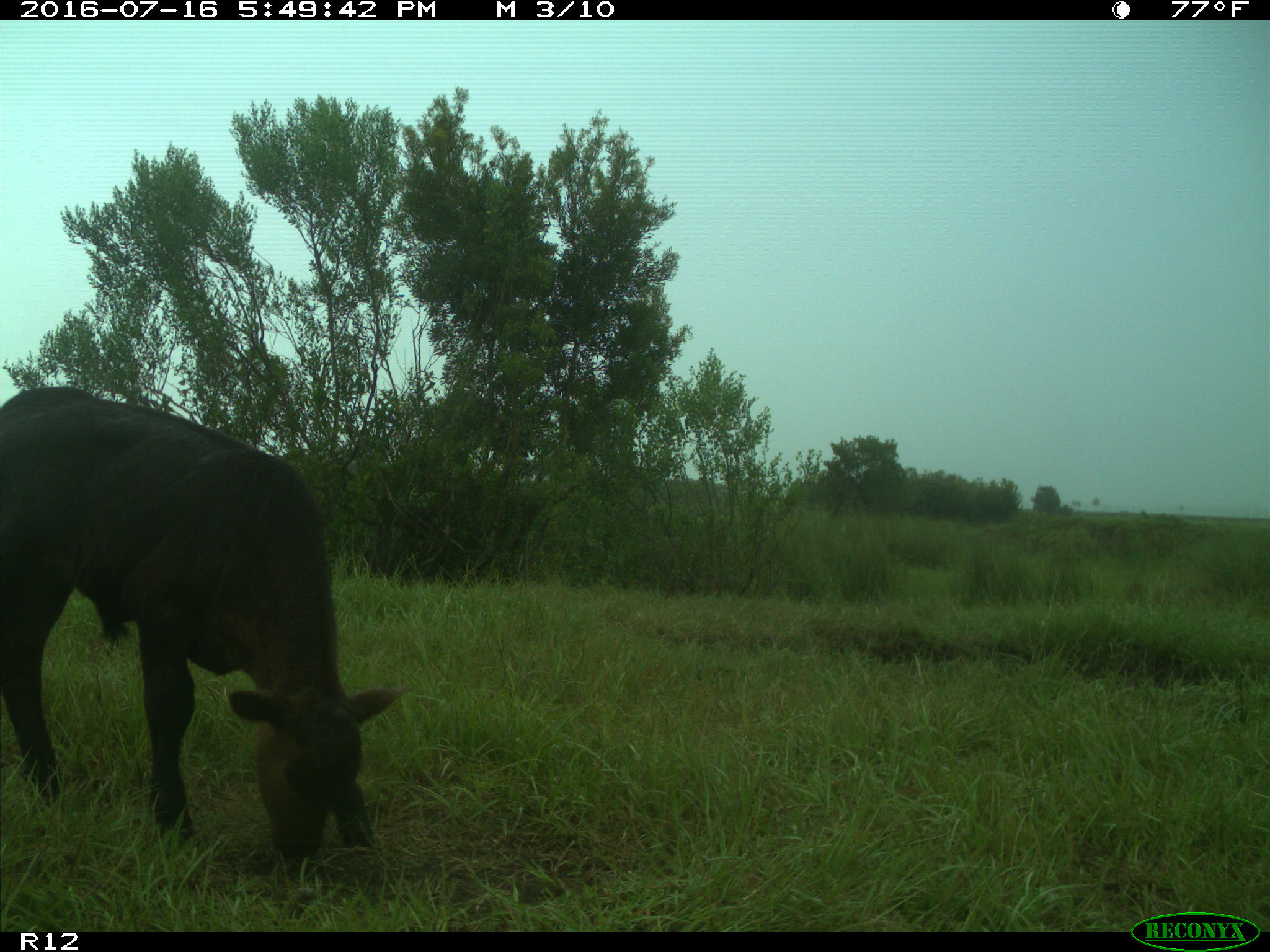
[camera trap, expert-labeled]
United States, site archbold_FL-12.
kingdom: Animalia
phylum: Chordata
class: Mammalia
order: Artiodactyla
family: Bovidae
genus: Bos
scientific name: Bos taurus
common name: domestic cow